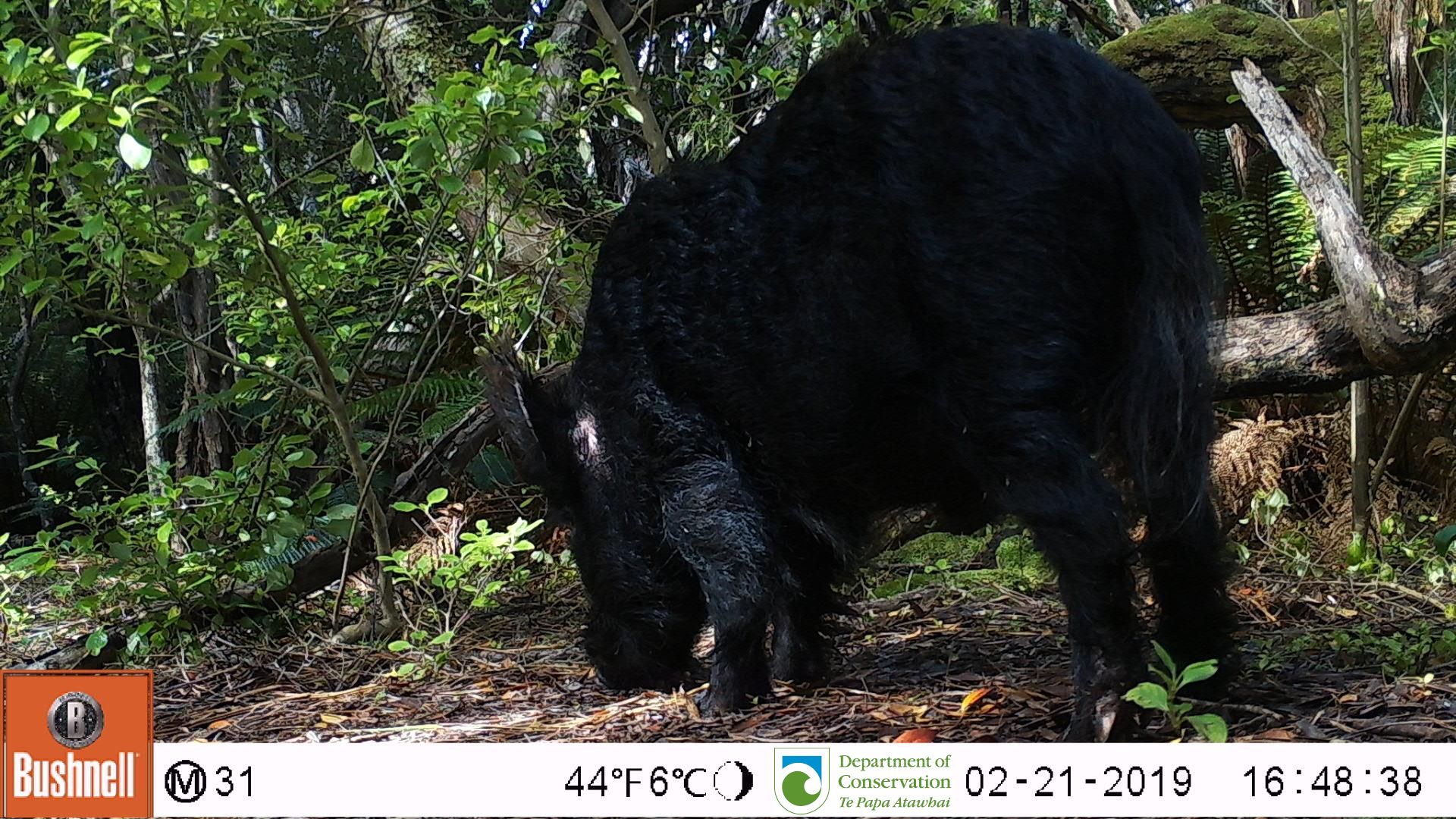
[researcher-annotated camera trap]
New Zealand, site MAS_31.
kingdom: Animalia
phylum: Chordata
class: Mammalia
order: Artiodactyla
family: Suidae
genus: Sus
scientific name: Sus scrofa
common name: pig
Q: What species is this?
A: Pig (Sus scrofa).